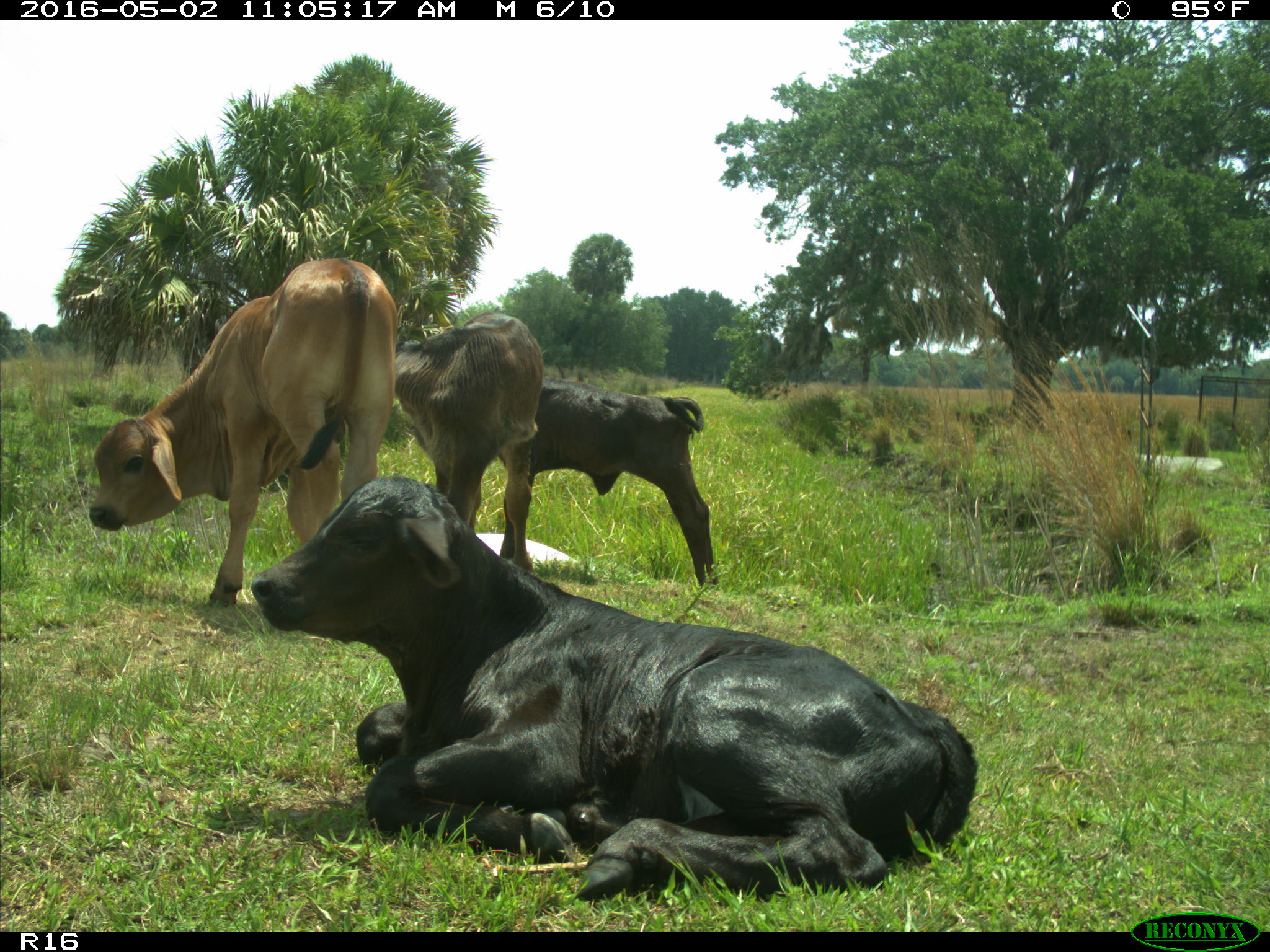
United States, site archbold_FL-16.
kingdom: Animalia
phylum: Chordata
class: Mammalia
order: Artiodactyla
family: Bovidae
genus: Bos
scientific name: Bos taurus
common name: domestic cow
Bos taurus (domestic cow).